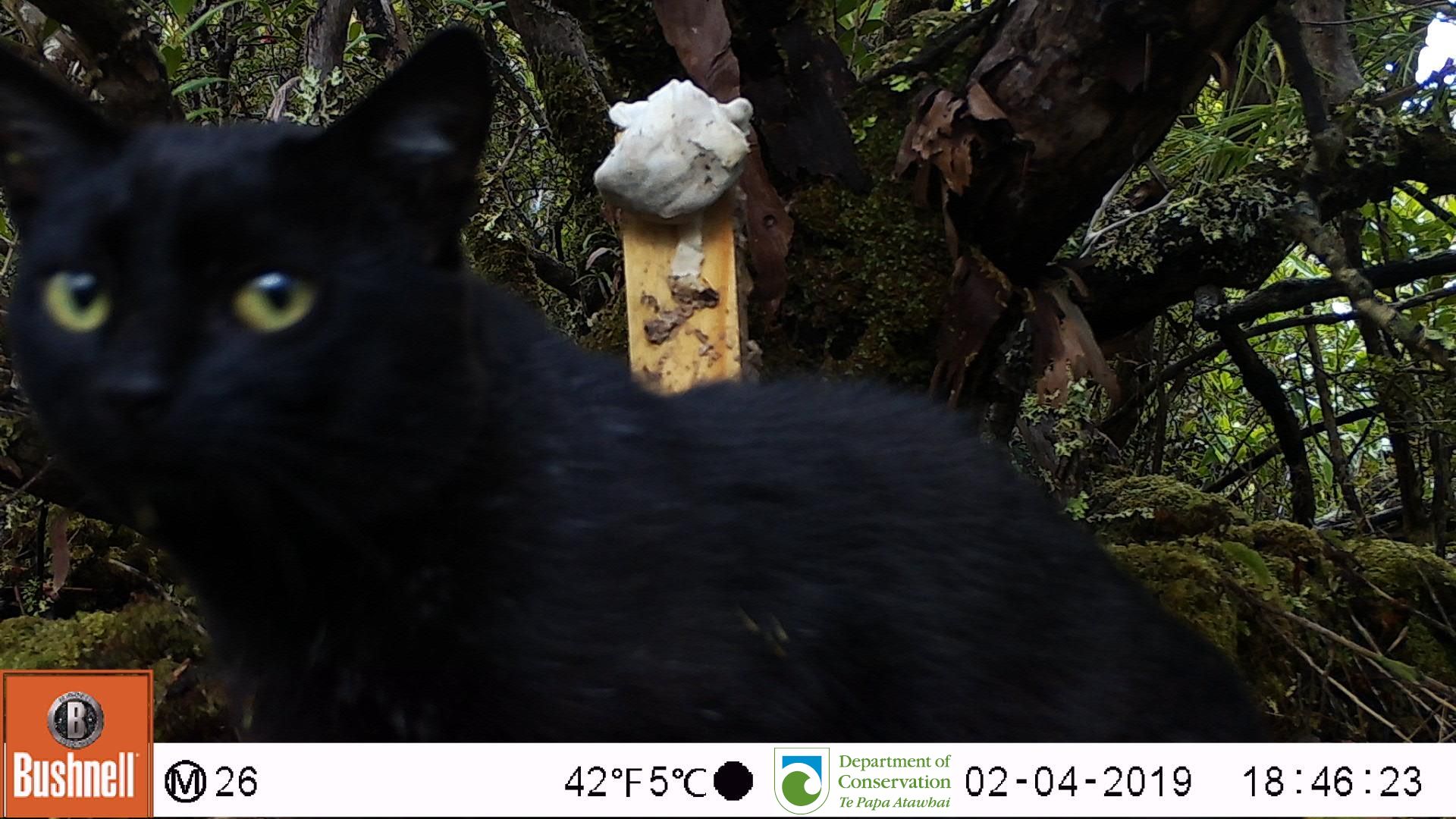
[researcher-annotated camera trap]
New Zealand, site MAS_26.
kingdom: Animalia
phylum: Chordata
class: Mammalia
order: Carnivora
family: Felidae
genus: Felis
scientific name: Felis catus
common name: domestic cat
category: cat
Cat (domestic cat) (Felis catus).